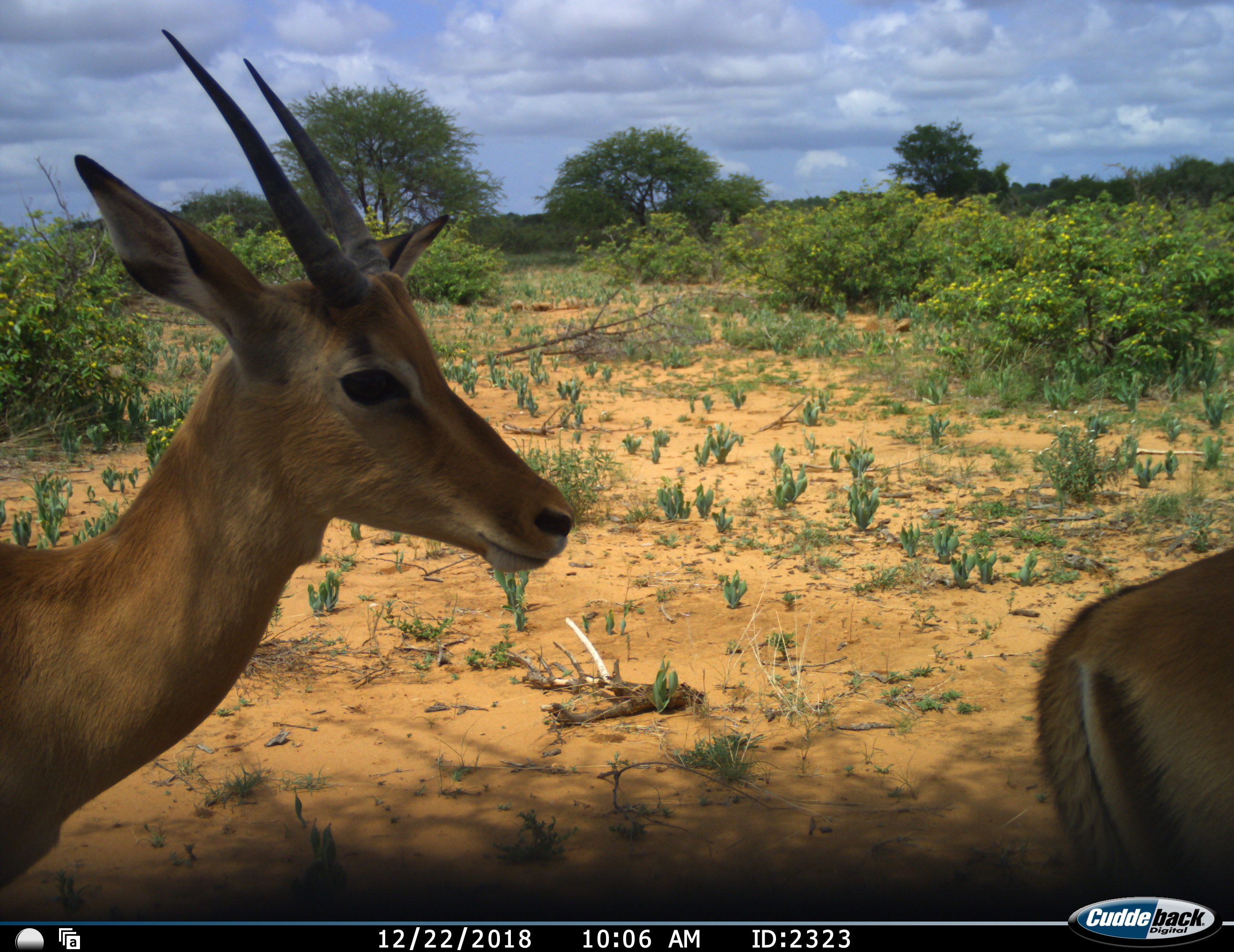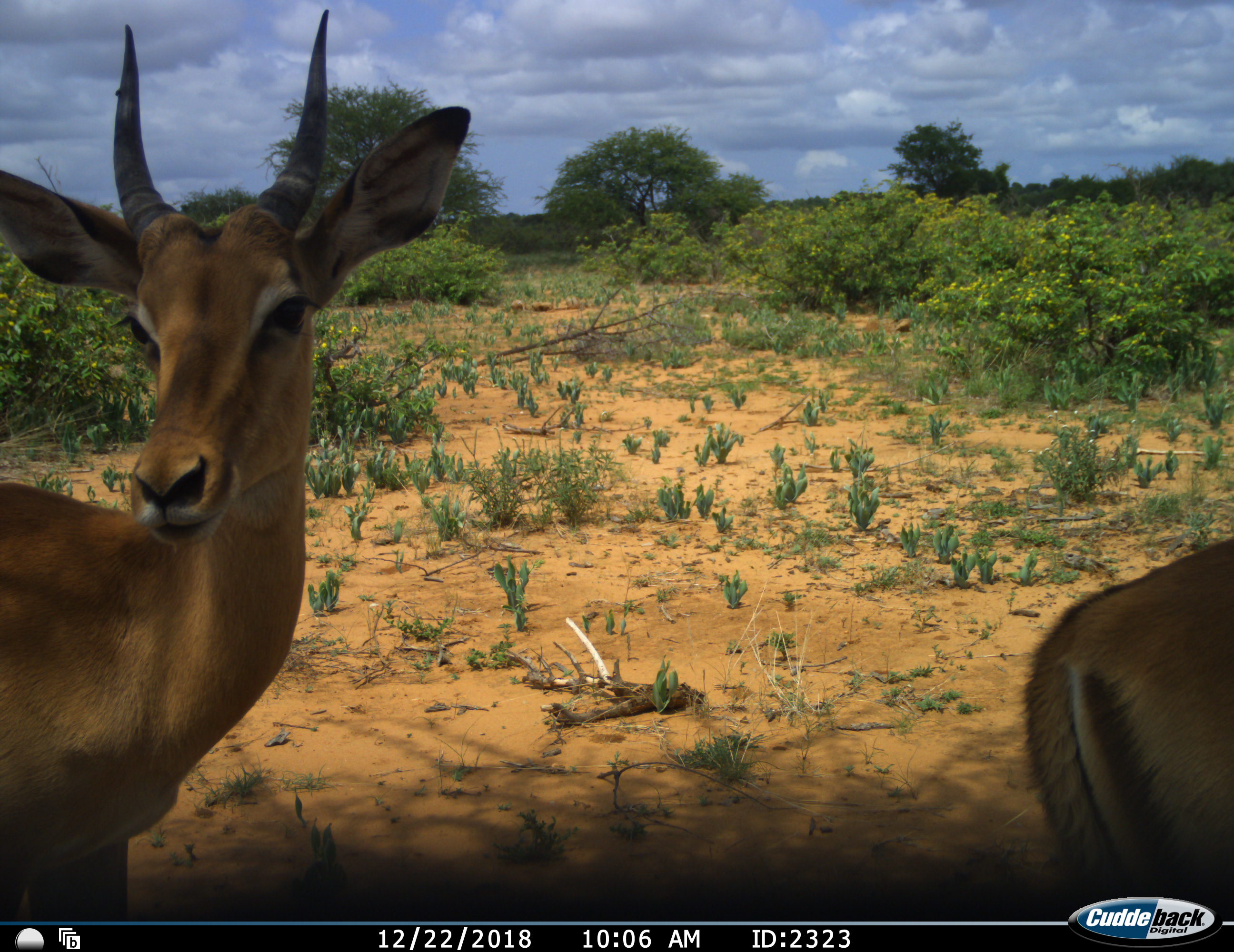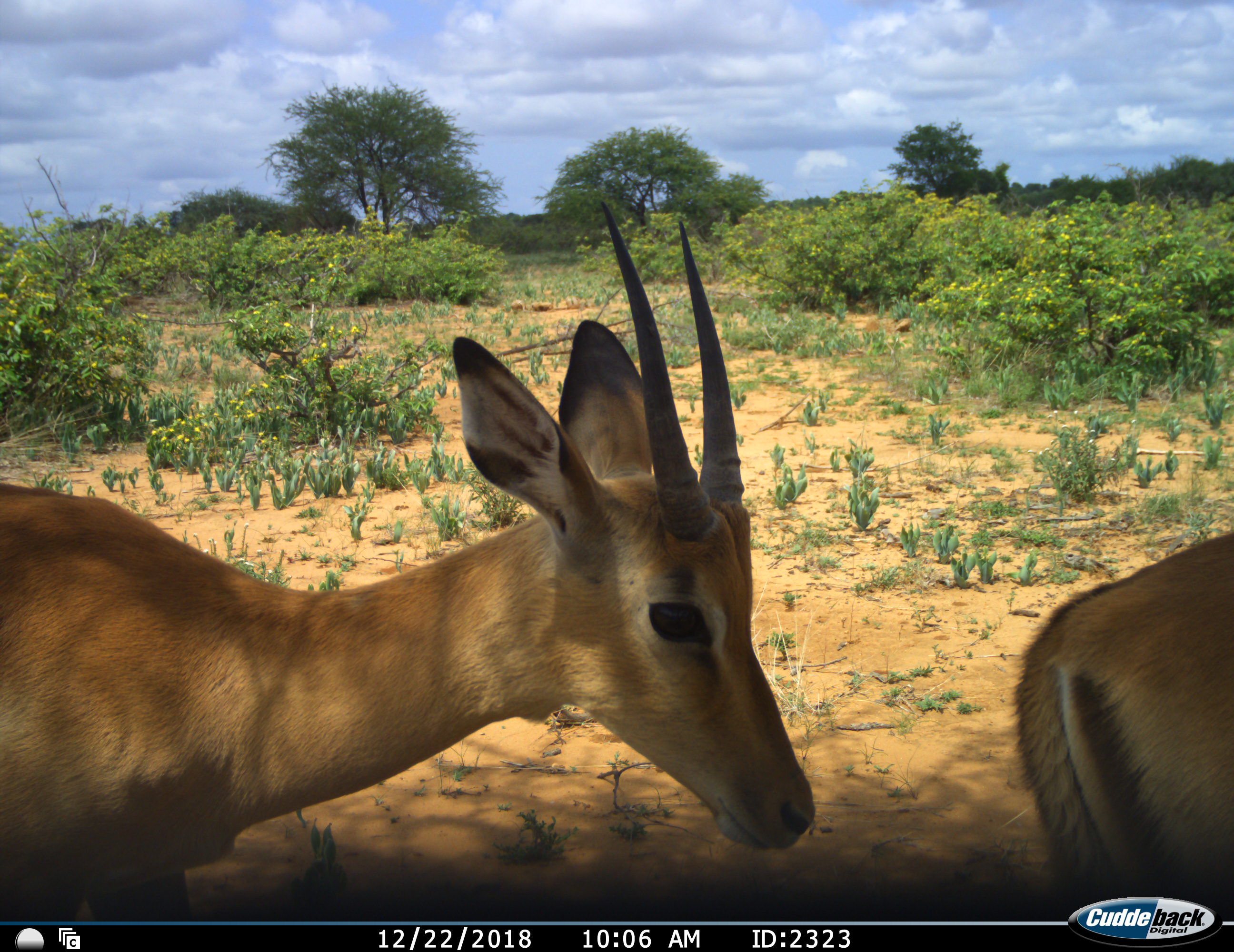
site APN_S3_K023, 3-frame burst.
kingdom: Animalia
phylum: Chordata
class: Mammalia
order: Artiodactyla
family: Bovidae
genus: Aepyceros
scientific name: Aepyceros melampus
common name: impala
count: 2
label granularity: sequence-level